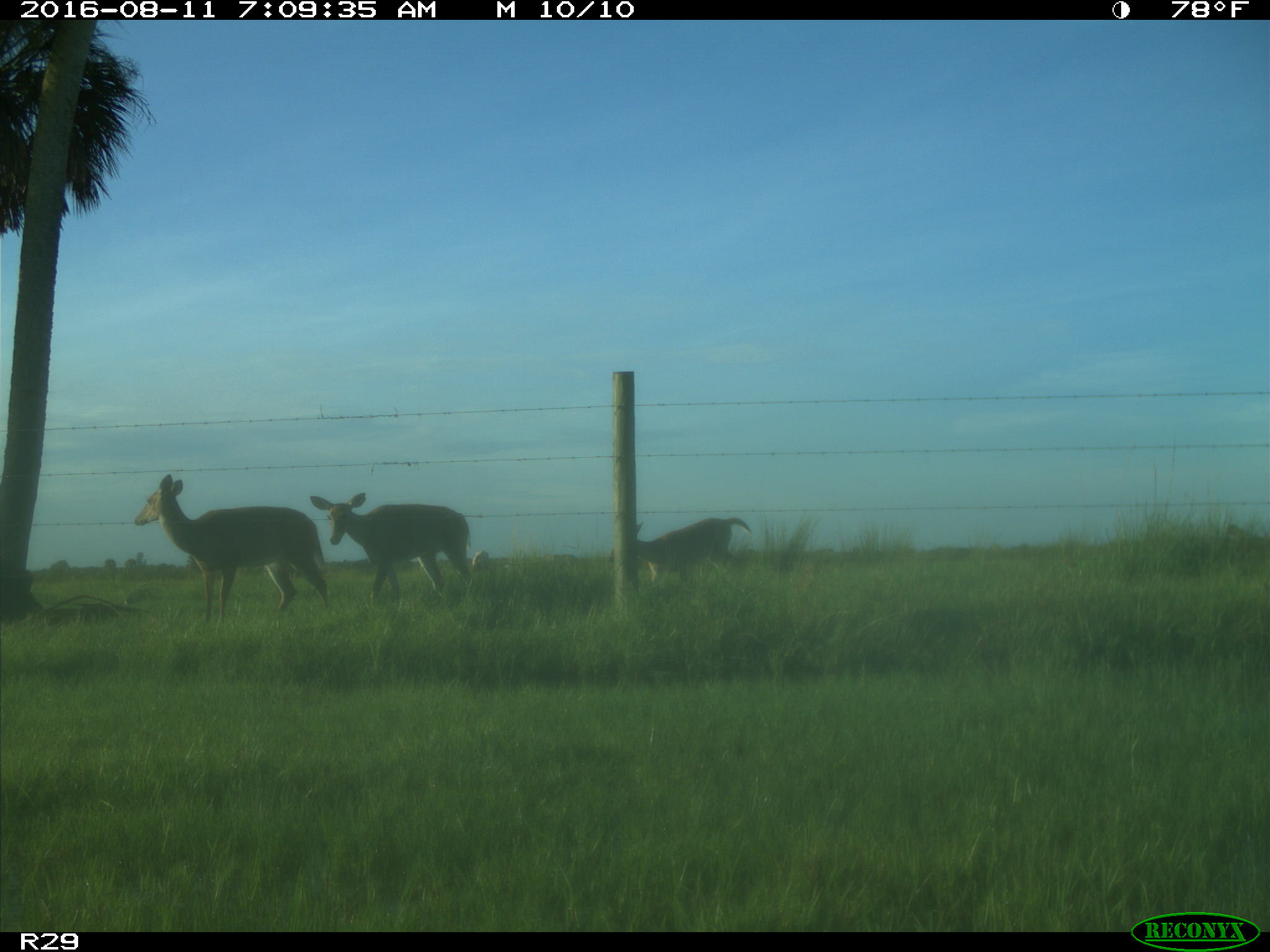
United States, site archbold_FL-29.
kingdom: Animalia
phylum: Chordata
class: Mammalia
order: Artiodactyla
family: Cervidae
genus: Odocoileus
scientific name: Odocoileus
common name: deer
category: unidentified deer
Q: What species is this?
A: Unidentified deer (deer) (Odocoileus).